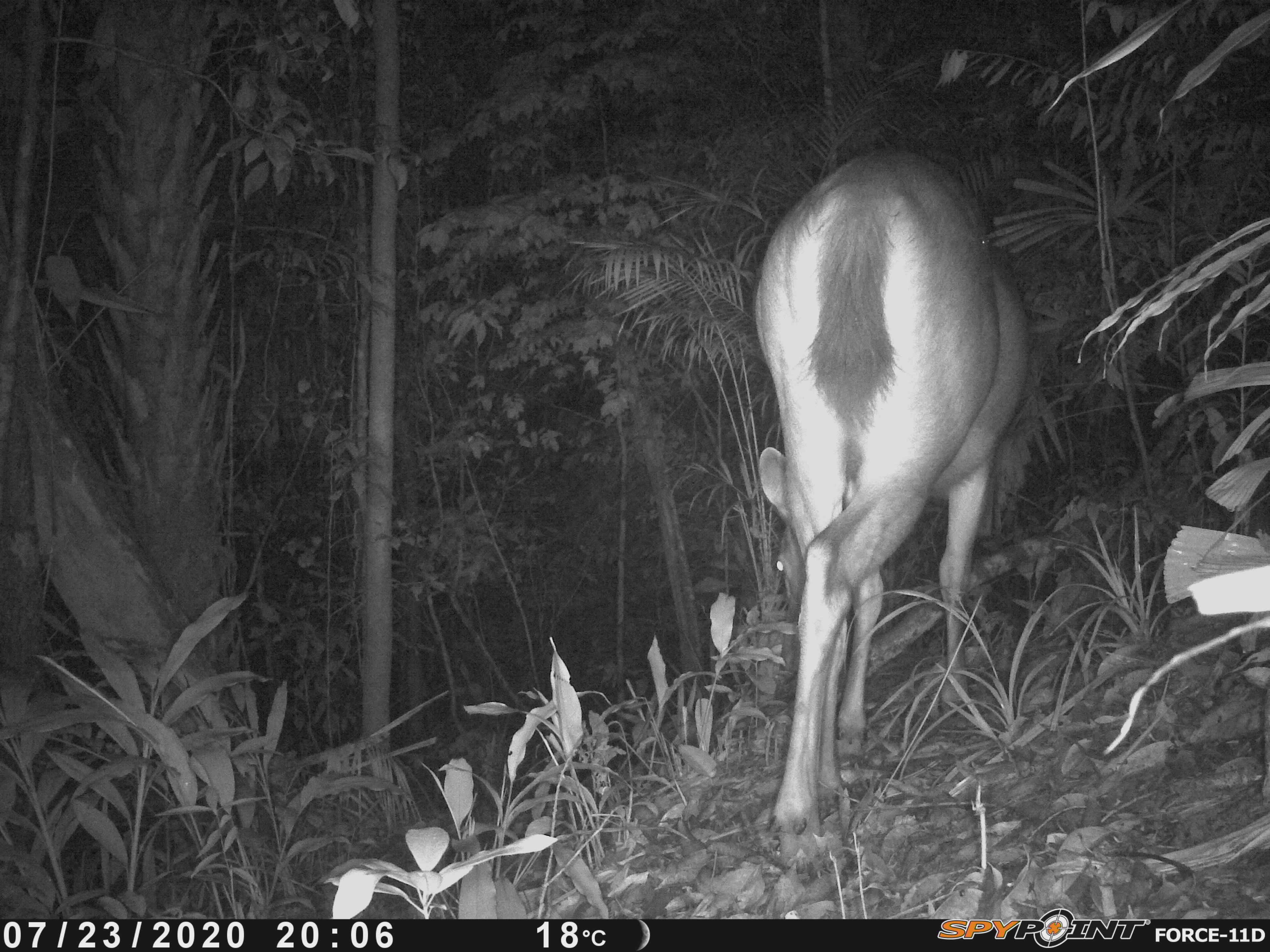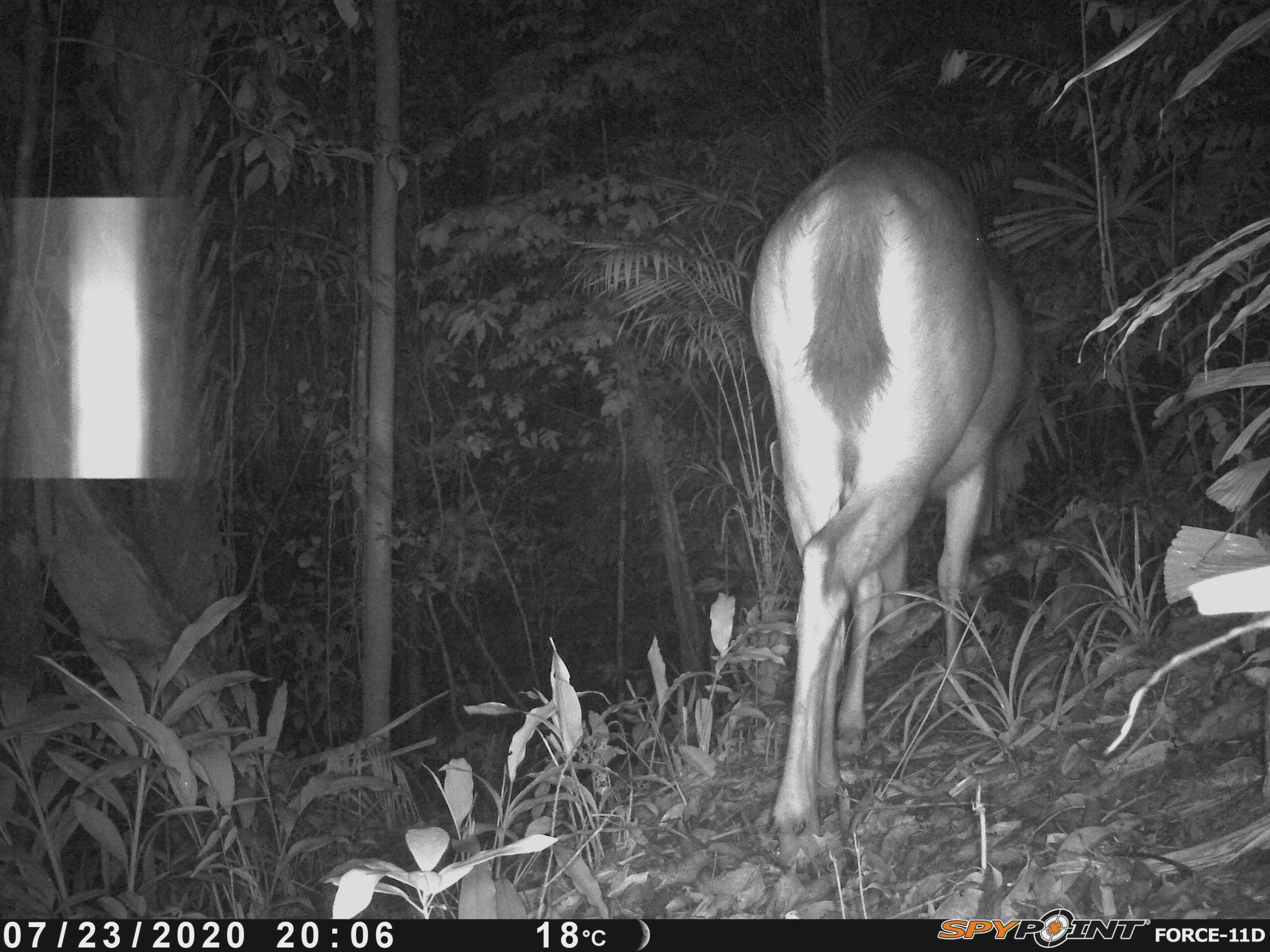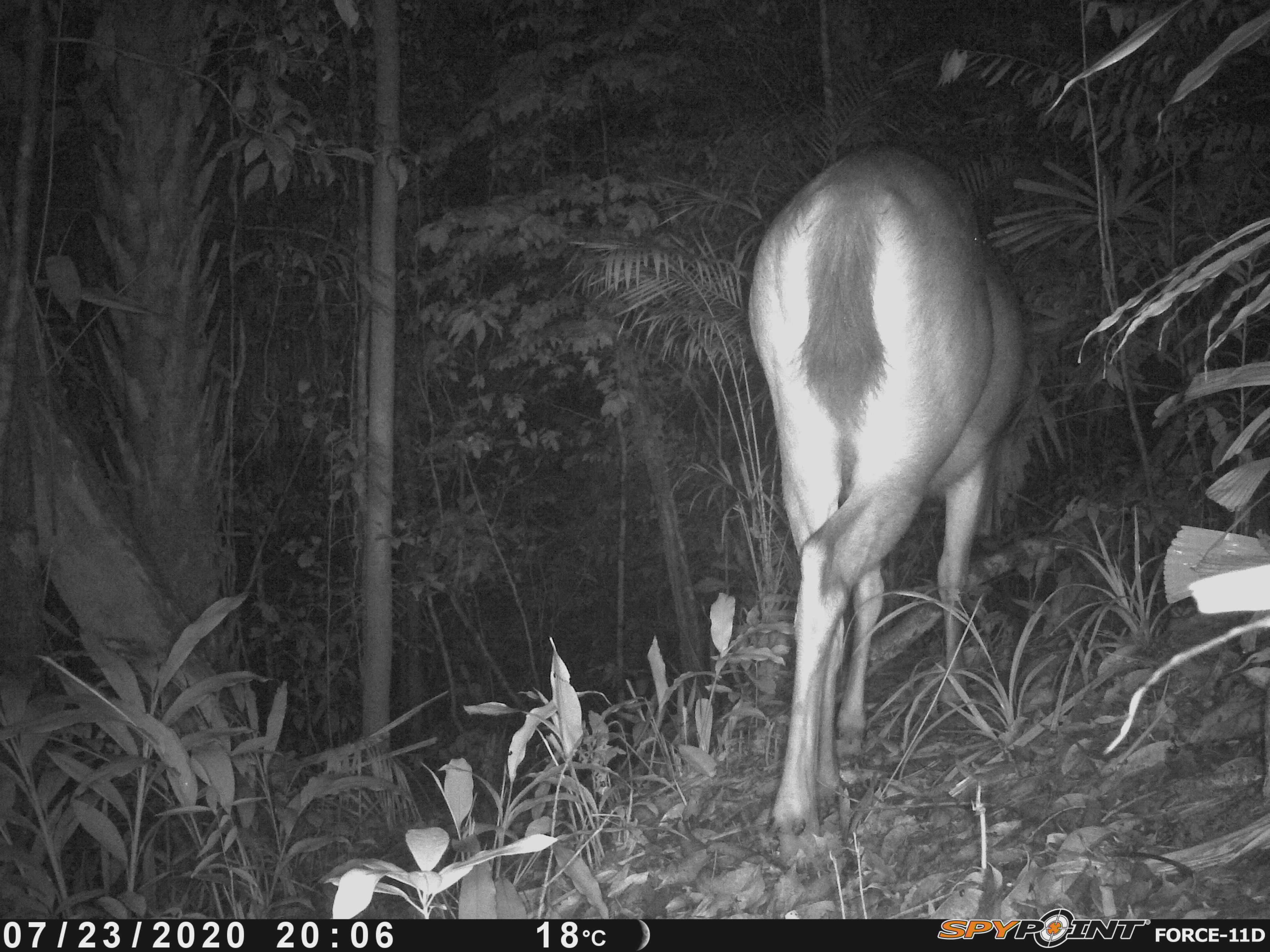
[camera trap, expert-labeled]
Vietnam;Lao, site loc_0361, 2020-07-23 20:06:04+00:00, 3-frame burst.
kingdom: Animalia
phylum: Chordata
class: Mammalia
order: Artiodactyla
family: Cervidae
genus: Rusa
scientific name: Rusa unicolor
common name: sambar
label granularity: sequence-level